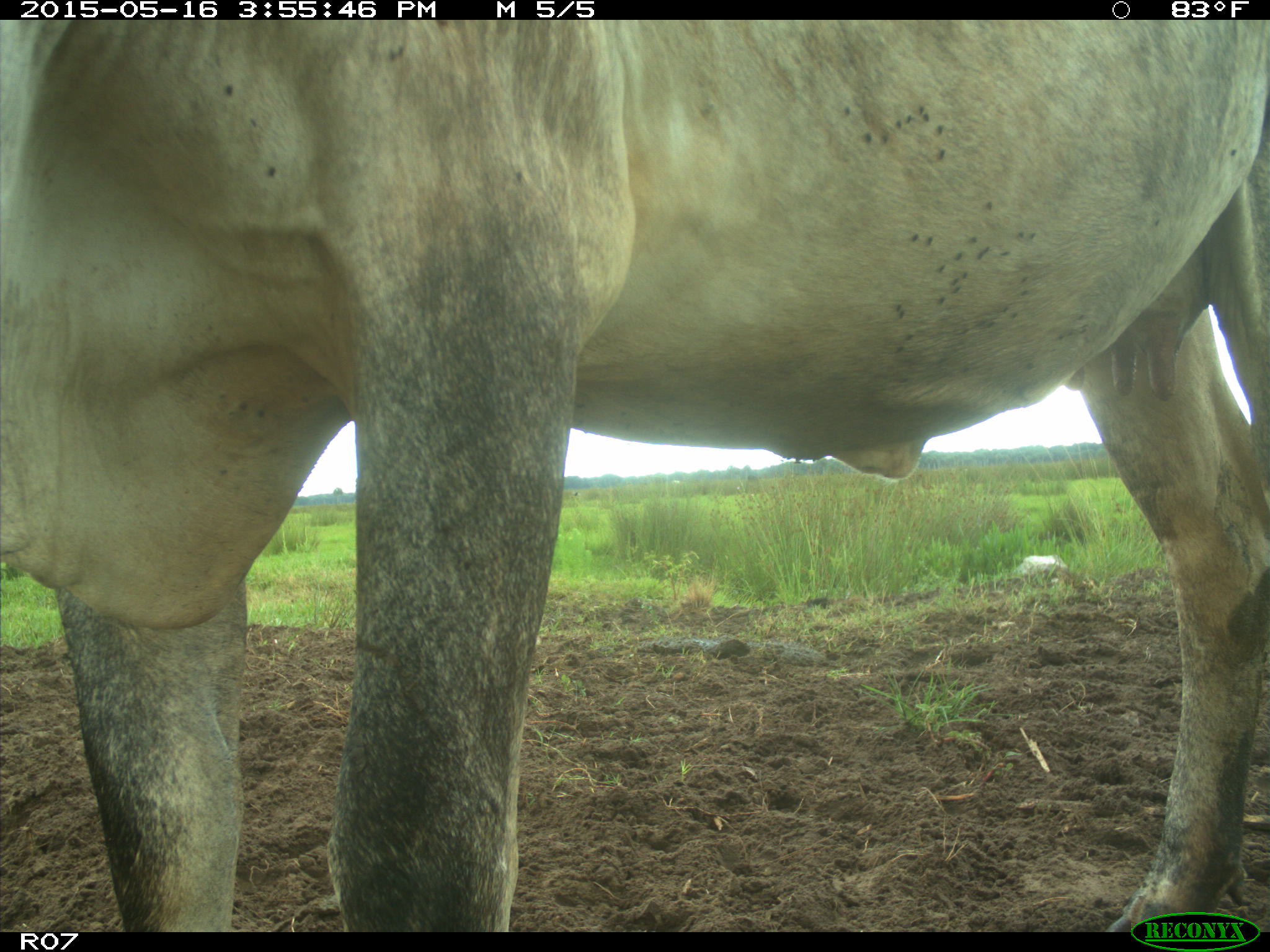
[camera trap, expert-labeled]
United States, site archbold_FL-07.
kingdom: Animalia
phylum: Chordata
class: Mammalia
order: Artiodactyla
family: Bovidae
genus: Bos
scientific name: Bos taurus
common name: domestic cow